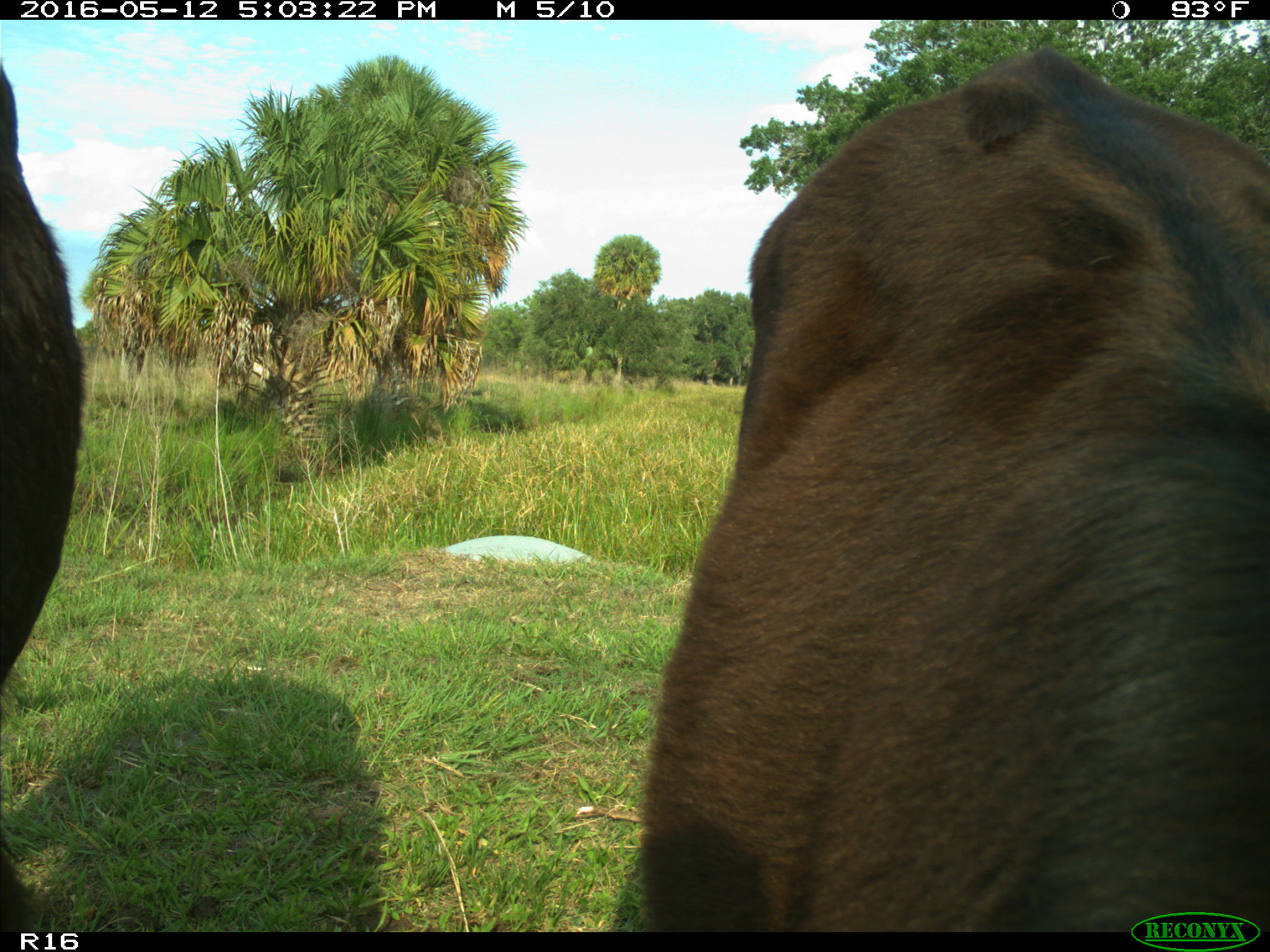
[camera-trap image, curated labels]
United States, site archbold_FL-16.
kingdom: Animalia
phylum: Chordata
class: Mammalia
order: Artiodactyla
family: Bovidae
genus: Bos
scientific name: Bos taurus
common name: domestic cow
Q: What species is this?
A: Bos taurus (domestic cow).